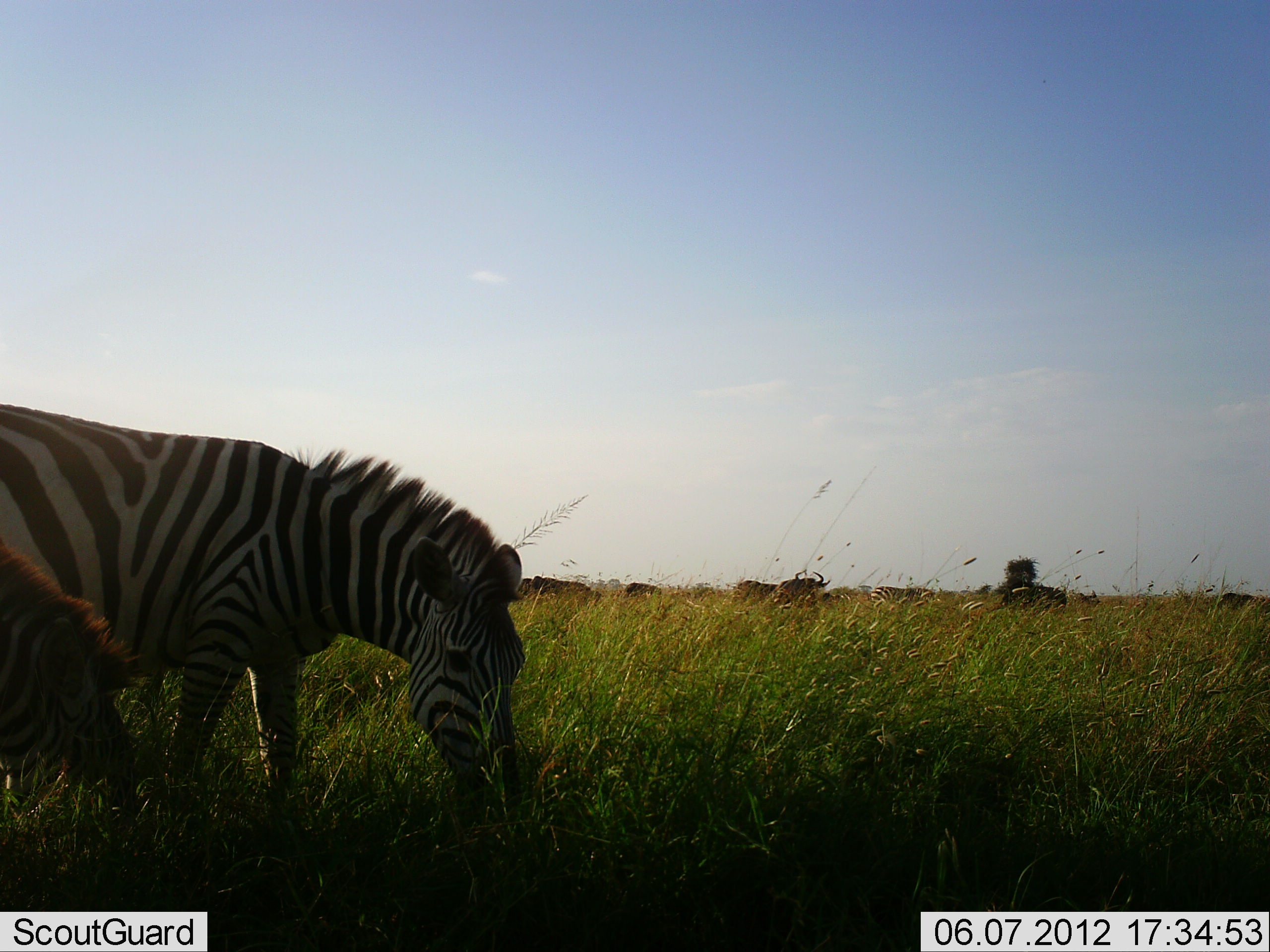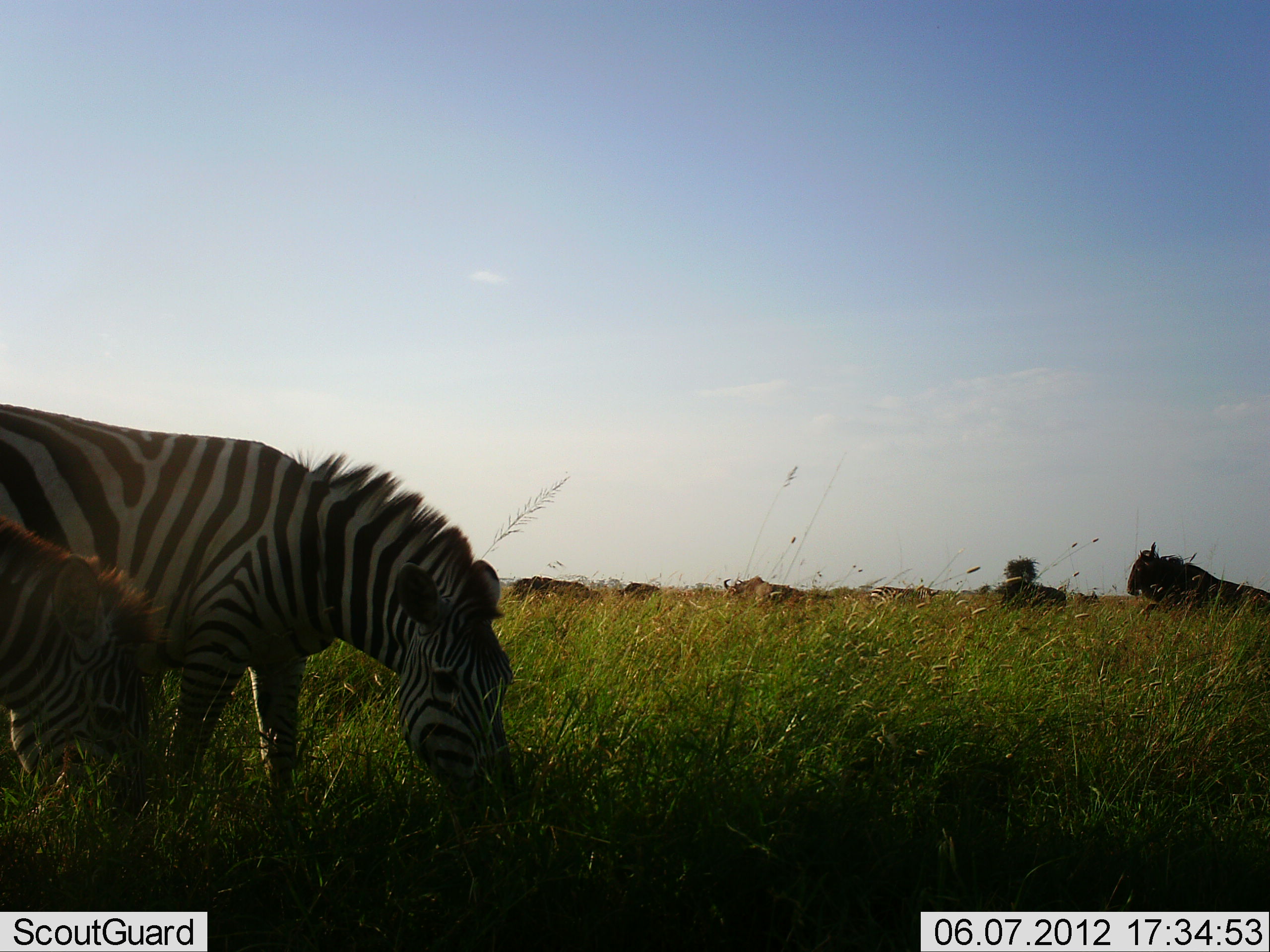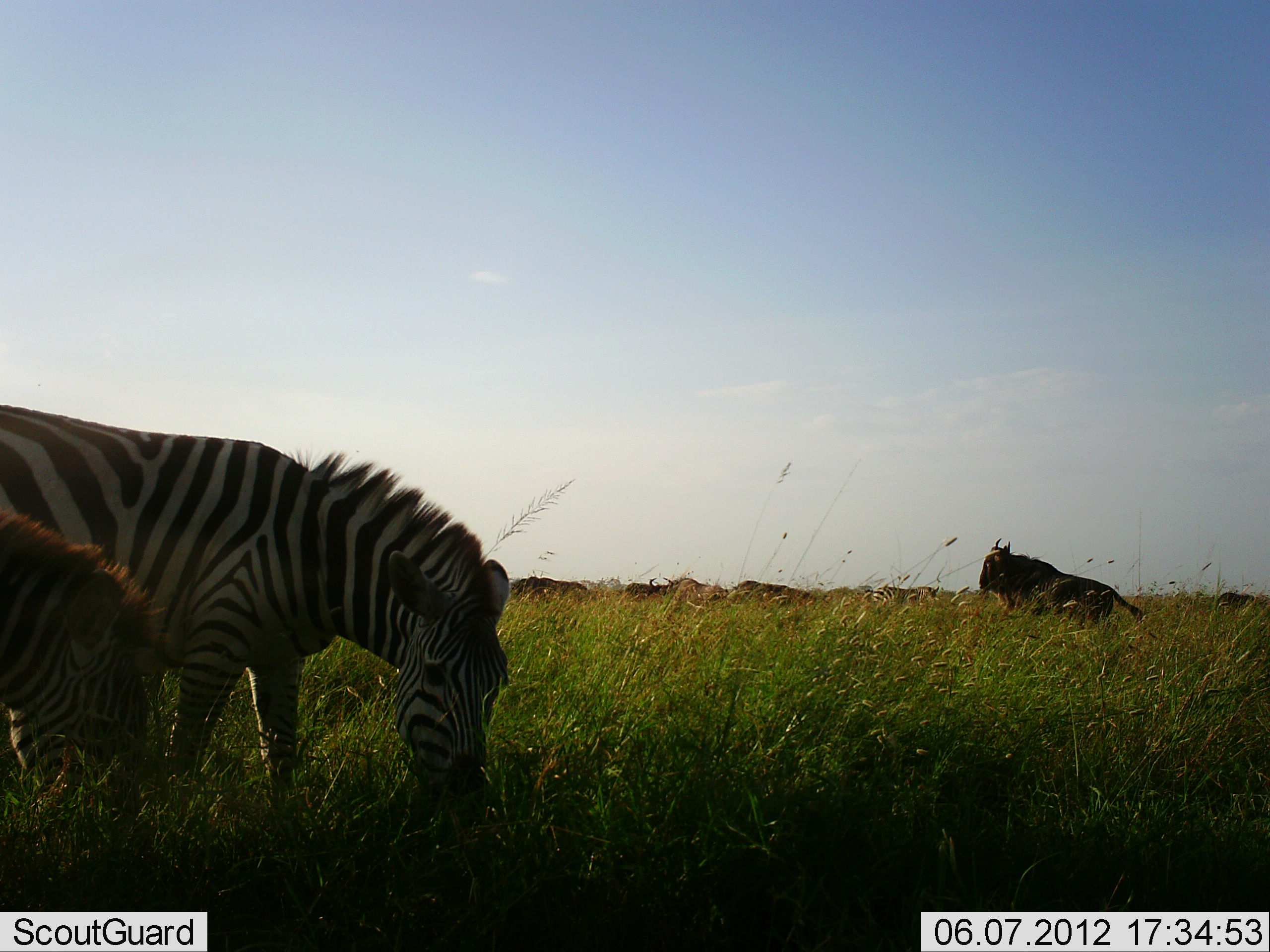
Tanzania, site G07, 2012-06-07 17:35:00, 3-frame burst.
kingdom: Animalia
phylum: Chordata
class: Mammalia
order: Artiodactyla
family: Bovidae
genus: Connochaetes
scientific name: Connochaetes taurinus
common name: blue wildebeest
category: wildebeest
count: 6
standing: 10%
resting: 10%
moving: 90%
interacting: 0%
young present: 0%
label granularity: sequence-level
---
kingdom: Animalia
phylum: Chordata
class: Mammalia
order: Perissodactyla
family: Equidae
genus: Equus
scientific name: Equus quagga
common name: plains zebra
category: zebra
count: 2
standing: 18%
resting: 0%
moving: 9%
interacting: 0%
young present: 0%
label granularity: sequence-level